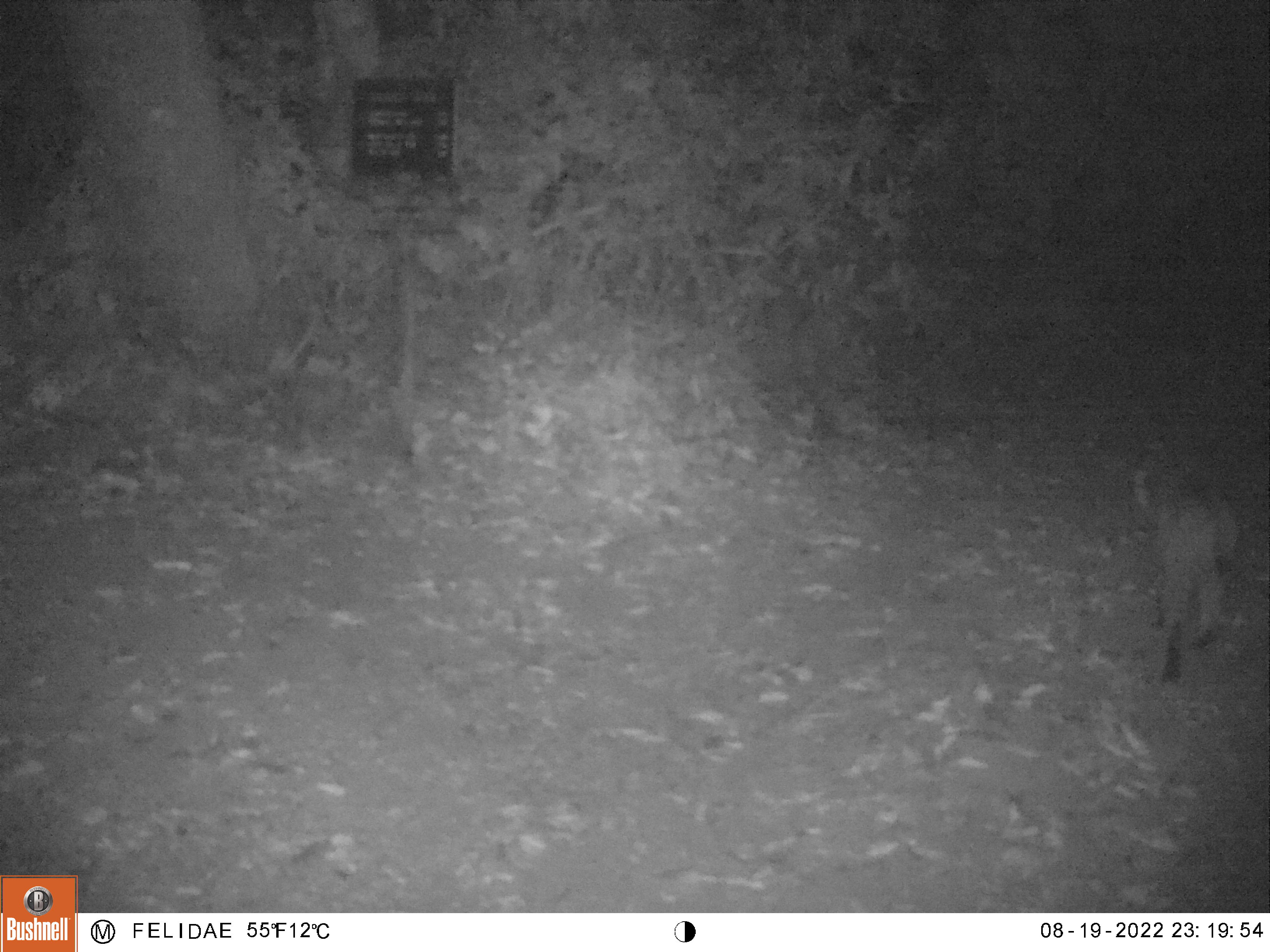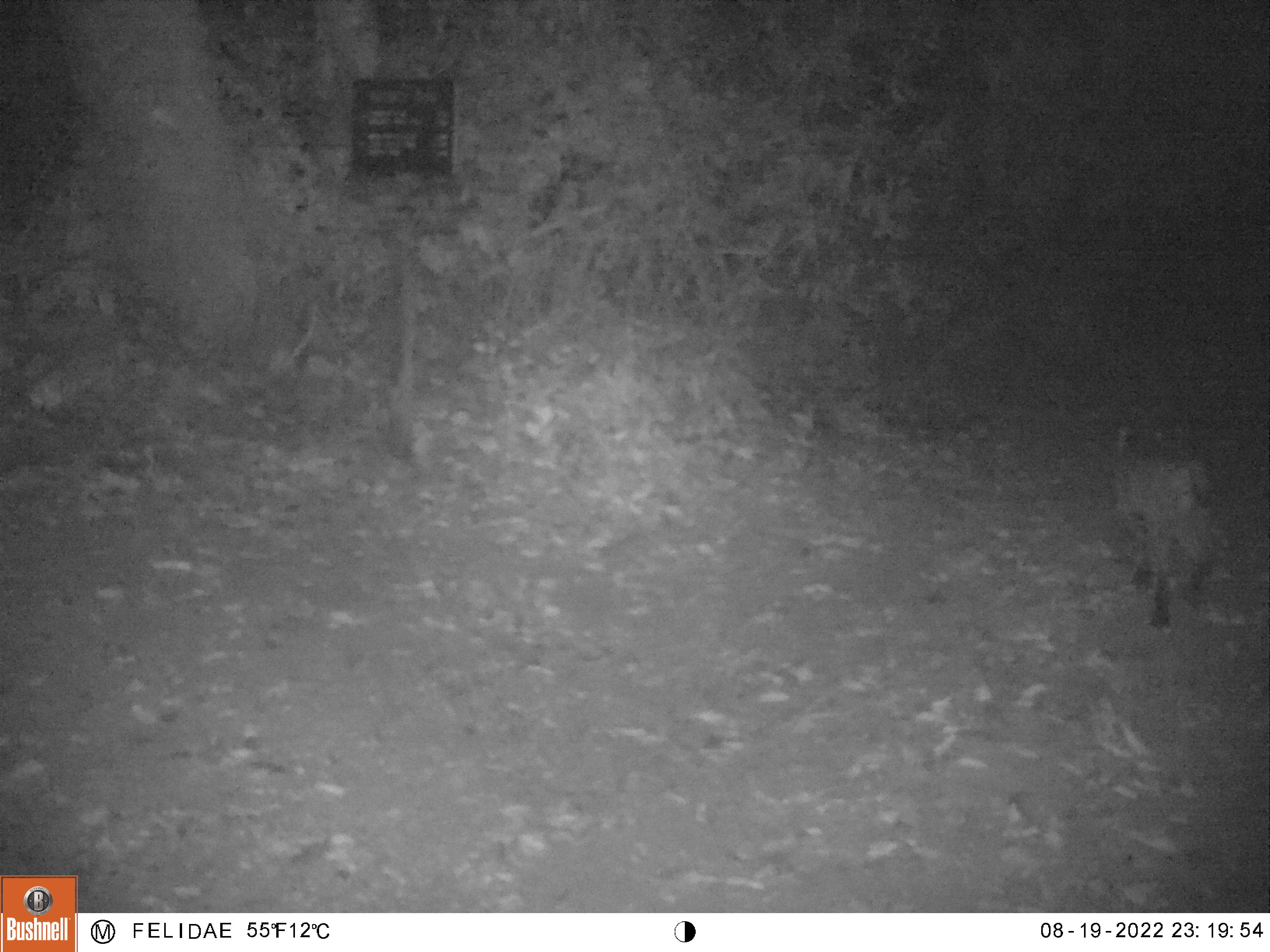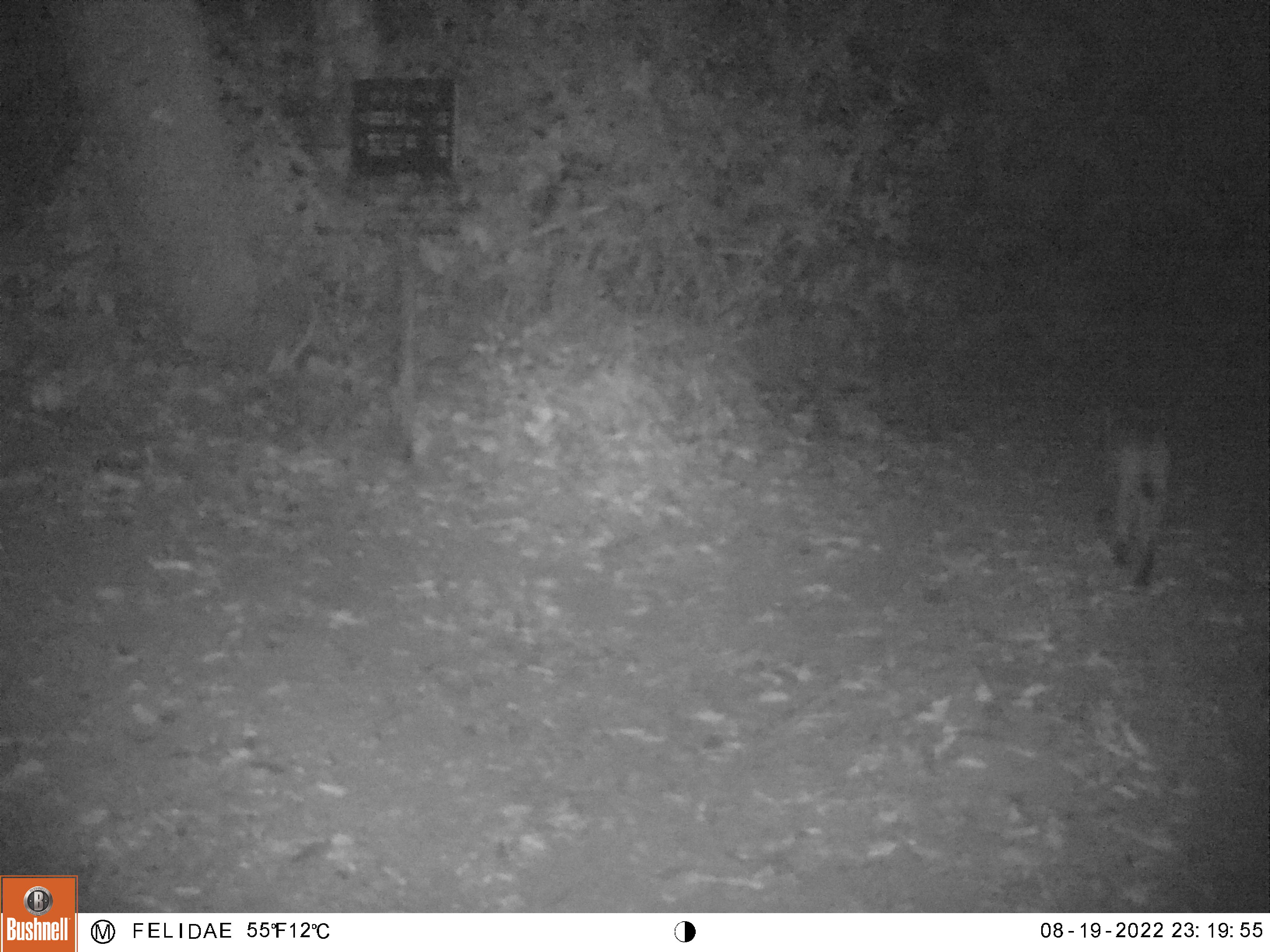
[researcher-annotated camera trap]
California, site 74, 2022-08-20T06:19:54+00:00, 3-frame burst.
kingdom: Animalia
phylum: Chordata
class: Mammalia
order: Carnivora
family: Felidae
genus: Lynx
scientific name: Lynx rufus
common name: bobcat